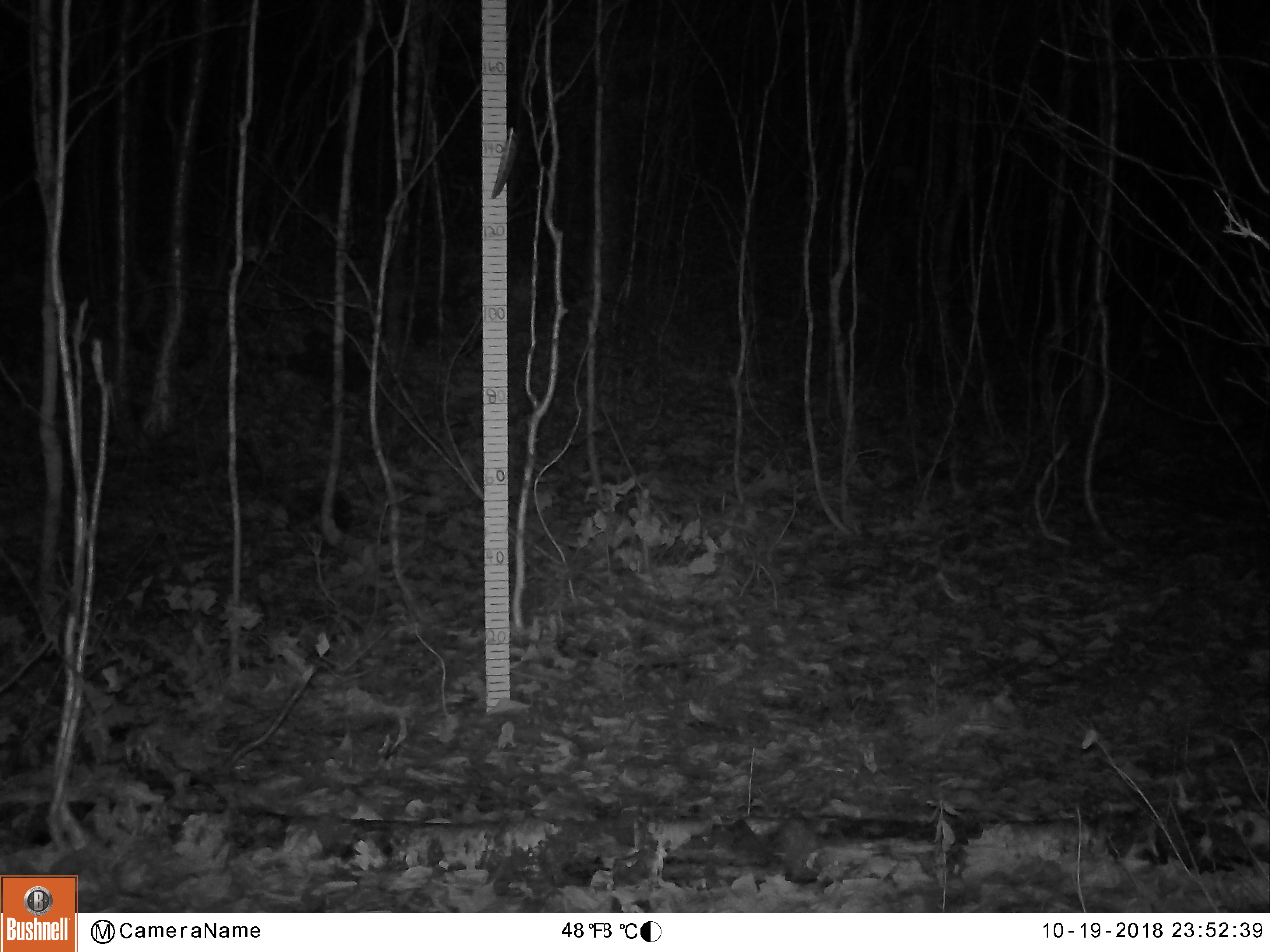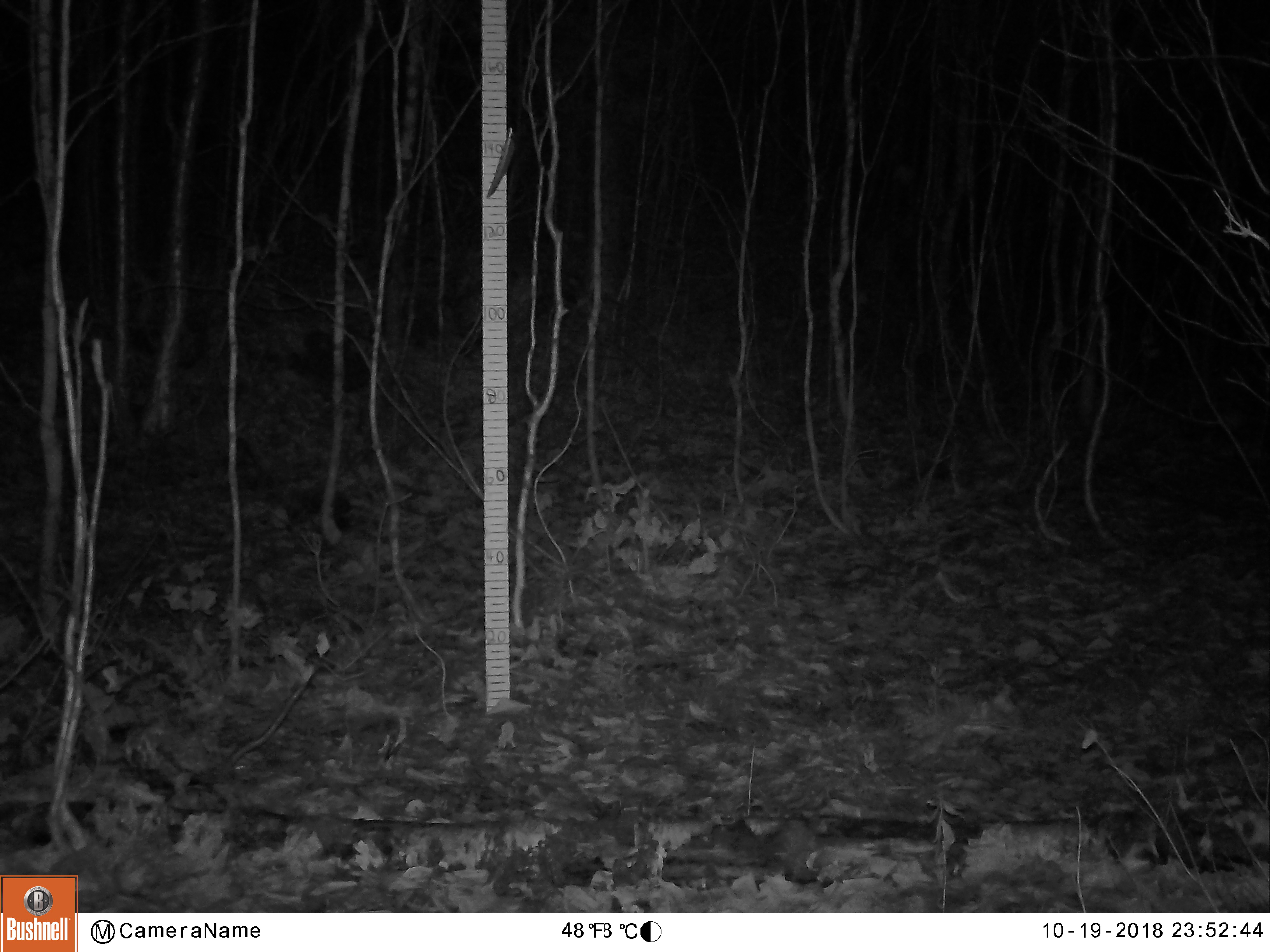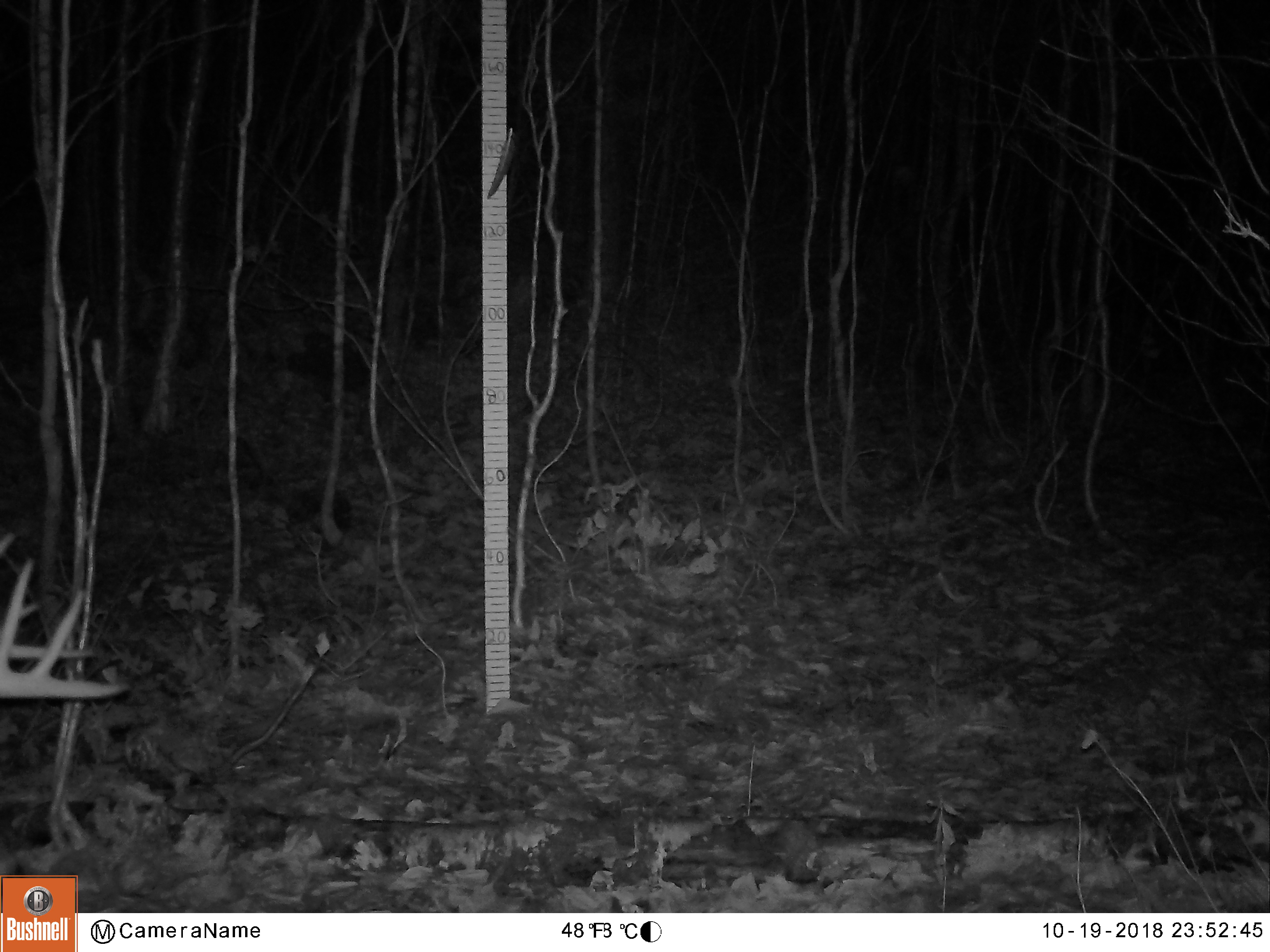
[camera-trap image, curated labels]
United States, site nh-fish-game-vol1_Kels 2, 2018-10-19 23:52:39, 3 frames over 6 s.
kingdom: Animalia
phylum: Chordata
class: Mammalia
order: Artiodactyla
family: Cervidae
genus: Odocoileus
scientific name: Odocoileus virginianus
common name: white-tailed deer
White-tailed deer (Odocoileus virginianus).